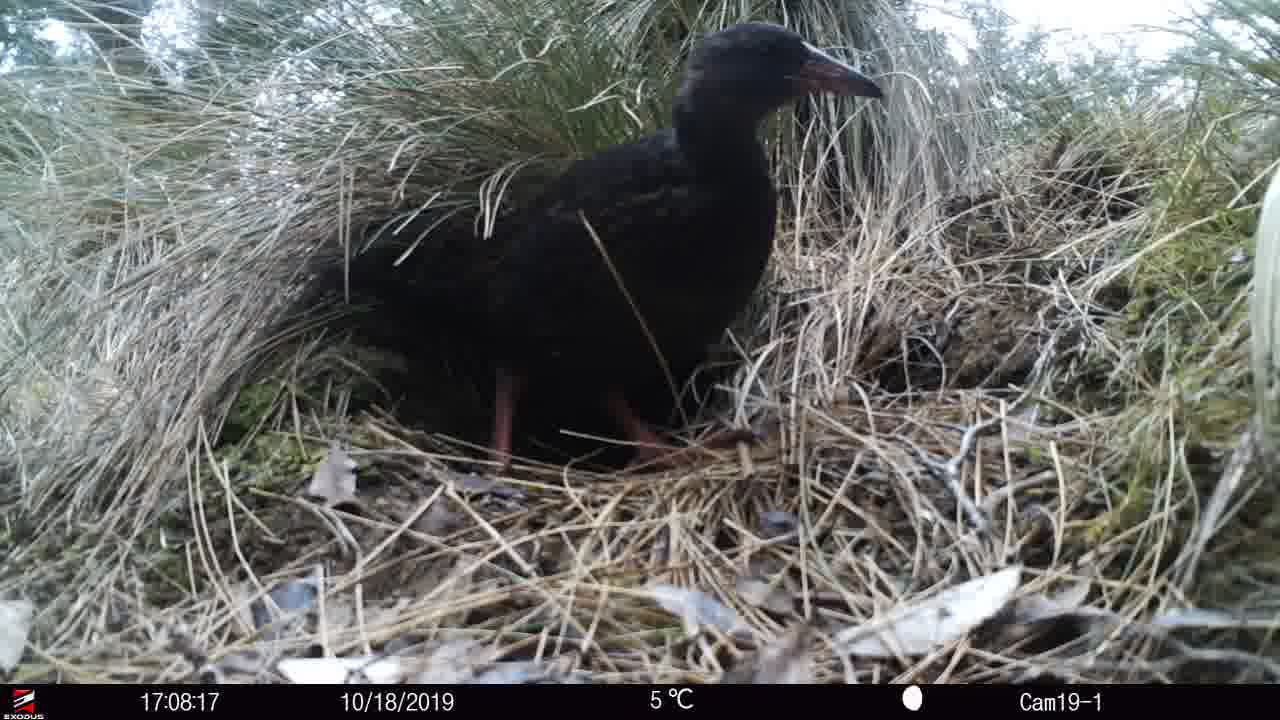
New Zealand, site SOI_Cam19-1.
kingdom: Animalia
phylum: Chordata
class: Aves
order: Gruiformes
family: Rallidae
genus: Gallirallus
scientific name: Gallirallus australis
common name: weka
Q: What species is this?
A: Weka (Gallirallus australis).